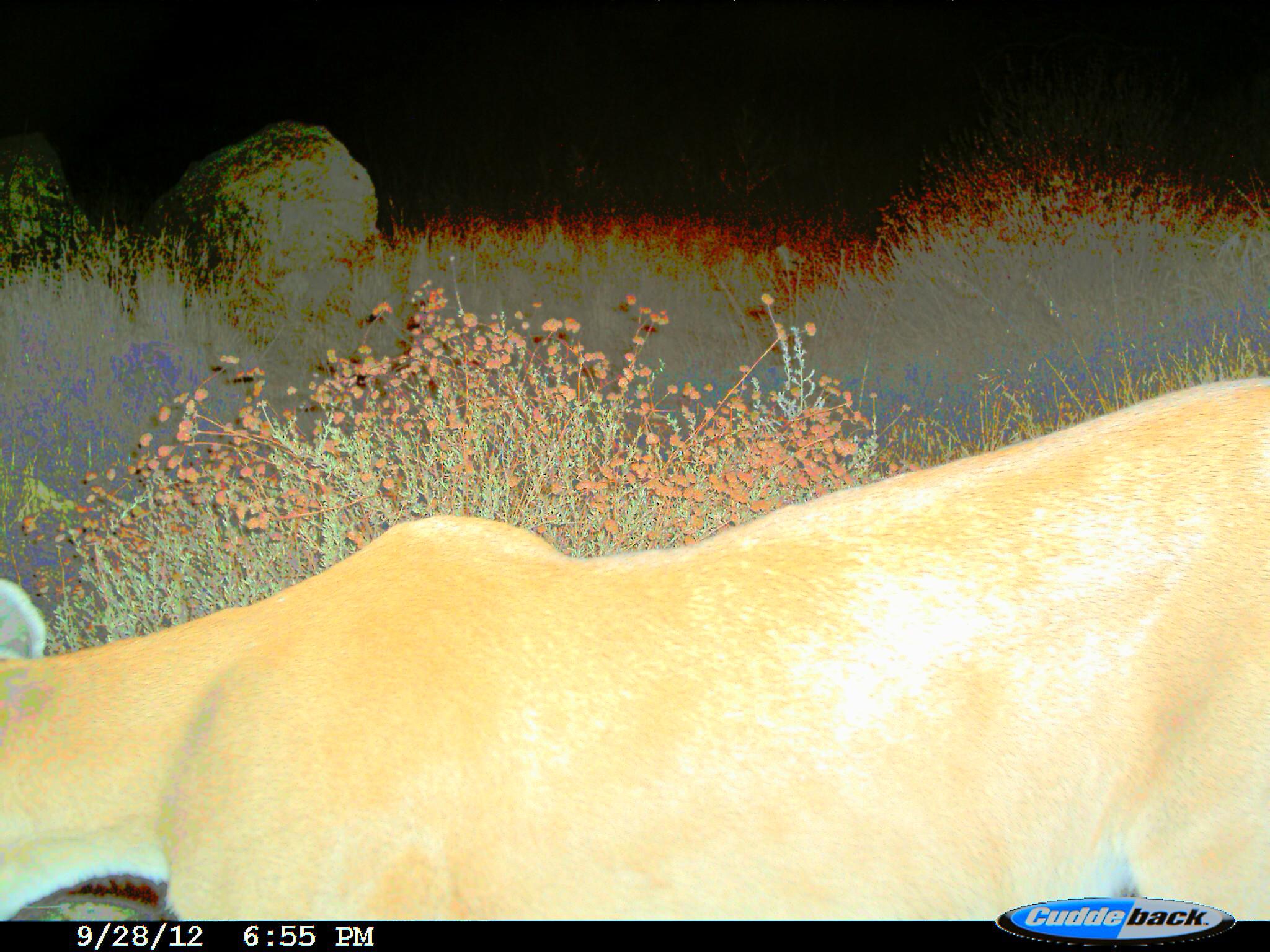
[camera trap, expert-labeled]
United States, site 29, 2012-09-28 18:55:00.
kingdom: Animalia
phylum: Chordata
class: Mammalia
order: Artiodactyla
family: Cervidae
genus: Odocoileus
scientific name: Odocoileus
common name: deer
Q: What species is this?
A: Deer (Odocoileus).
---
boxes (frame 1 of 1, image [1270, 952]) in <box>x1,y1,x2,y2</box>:
deer: <box>0,376,1270,923</box>